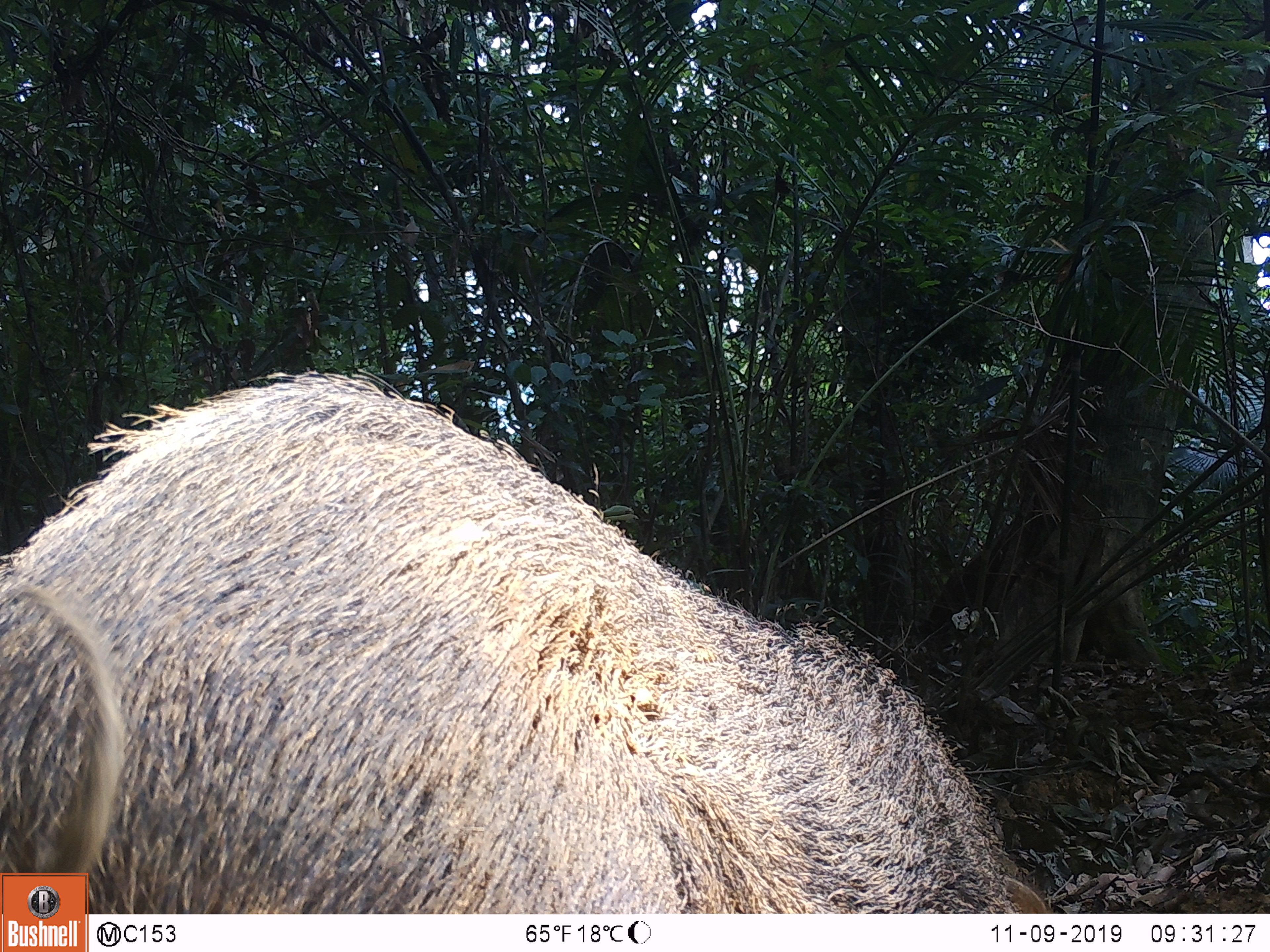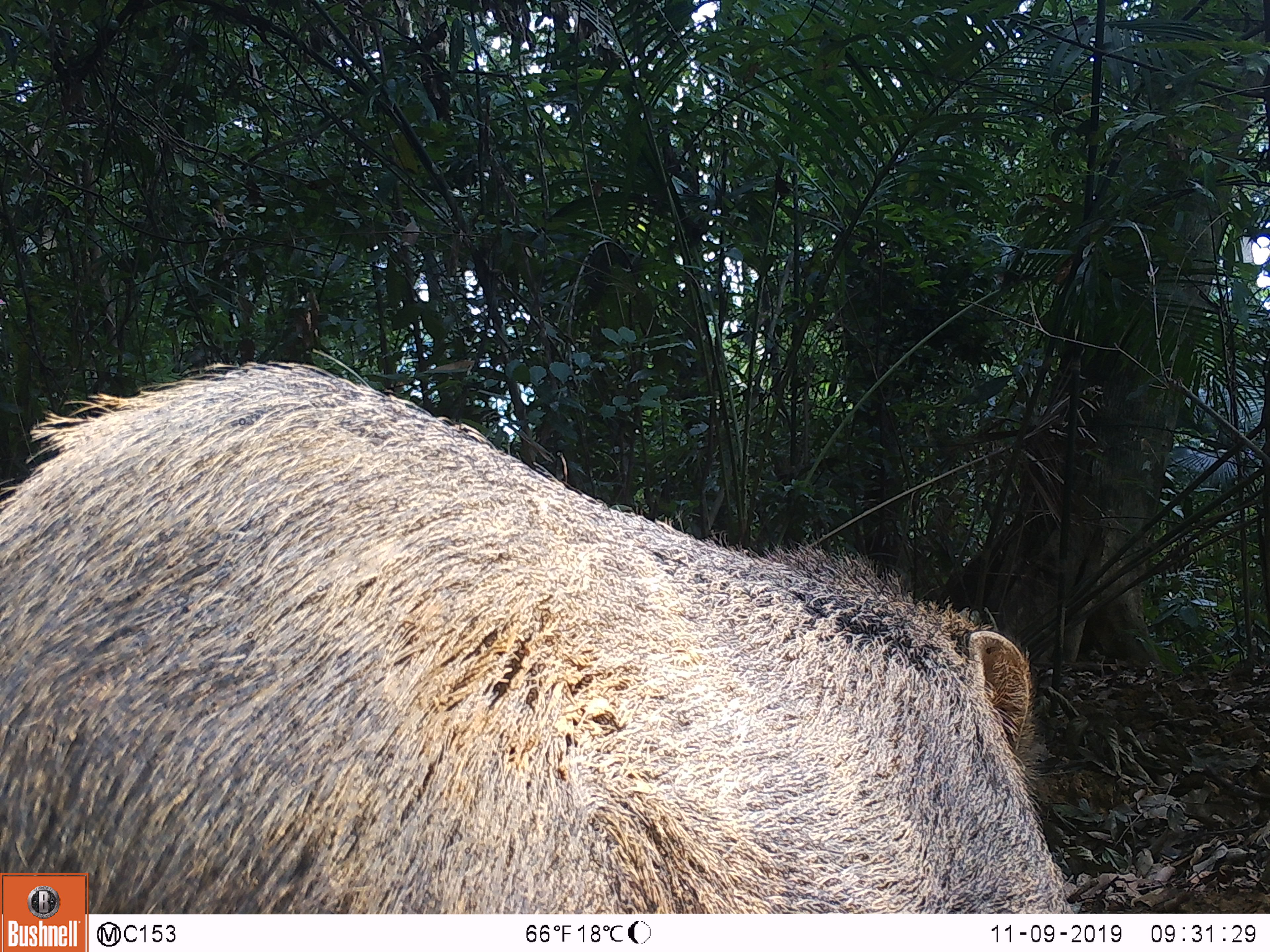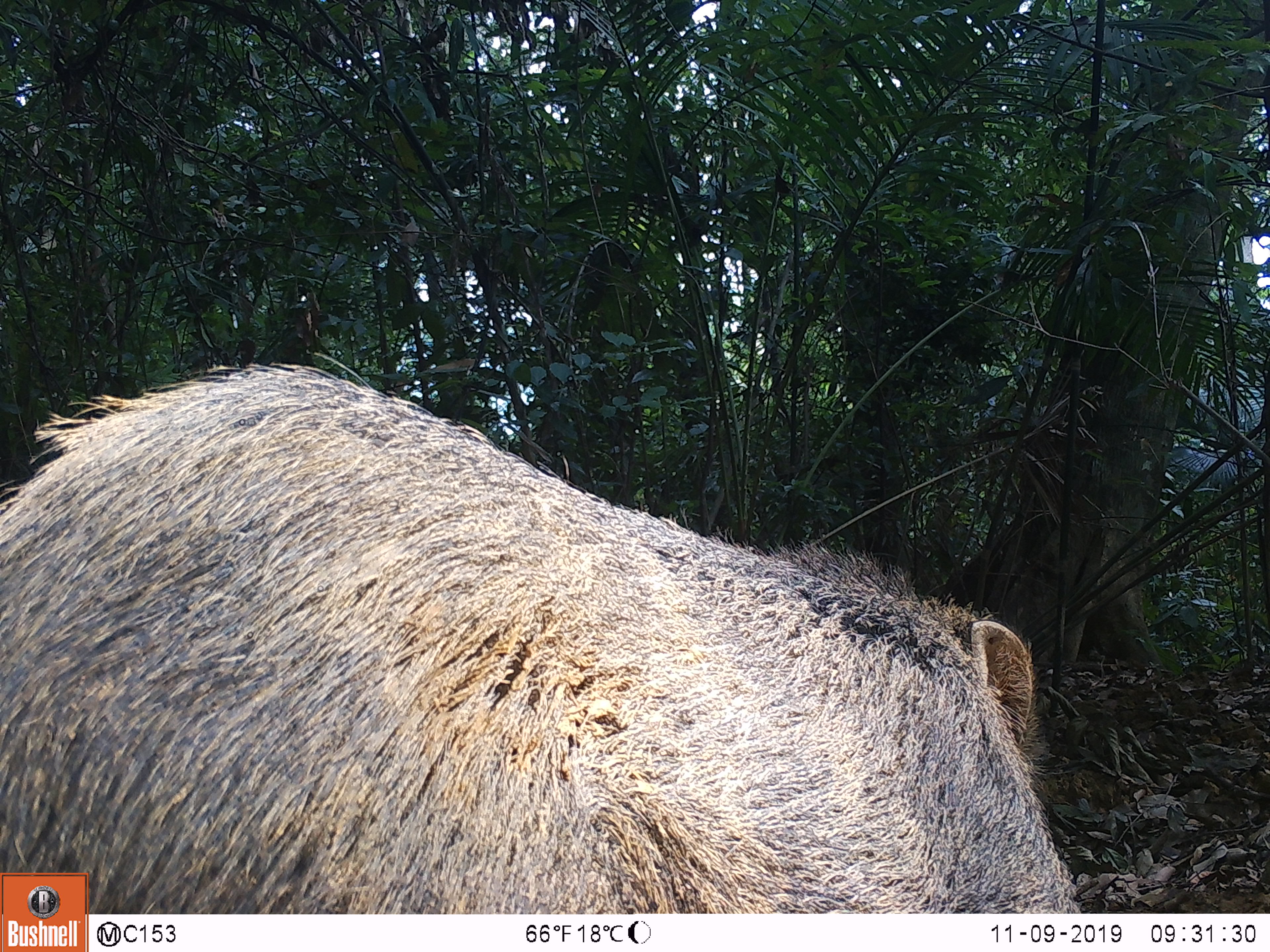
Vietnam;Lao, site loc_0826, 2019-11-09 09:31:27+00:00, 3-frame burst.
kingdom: Animalia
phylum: Chordata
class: Mammalia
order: Artiodactyla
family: Suidae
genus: Sus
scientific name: Sus scrofa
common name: eurasian wild pig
Eurasian wild pig (Sus scrofa). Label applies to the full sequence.